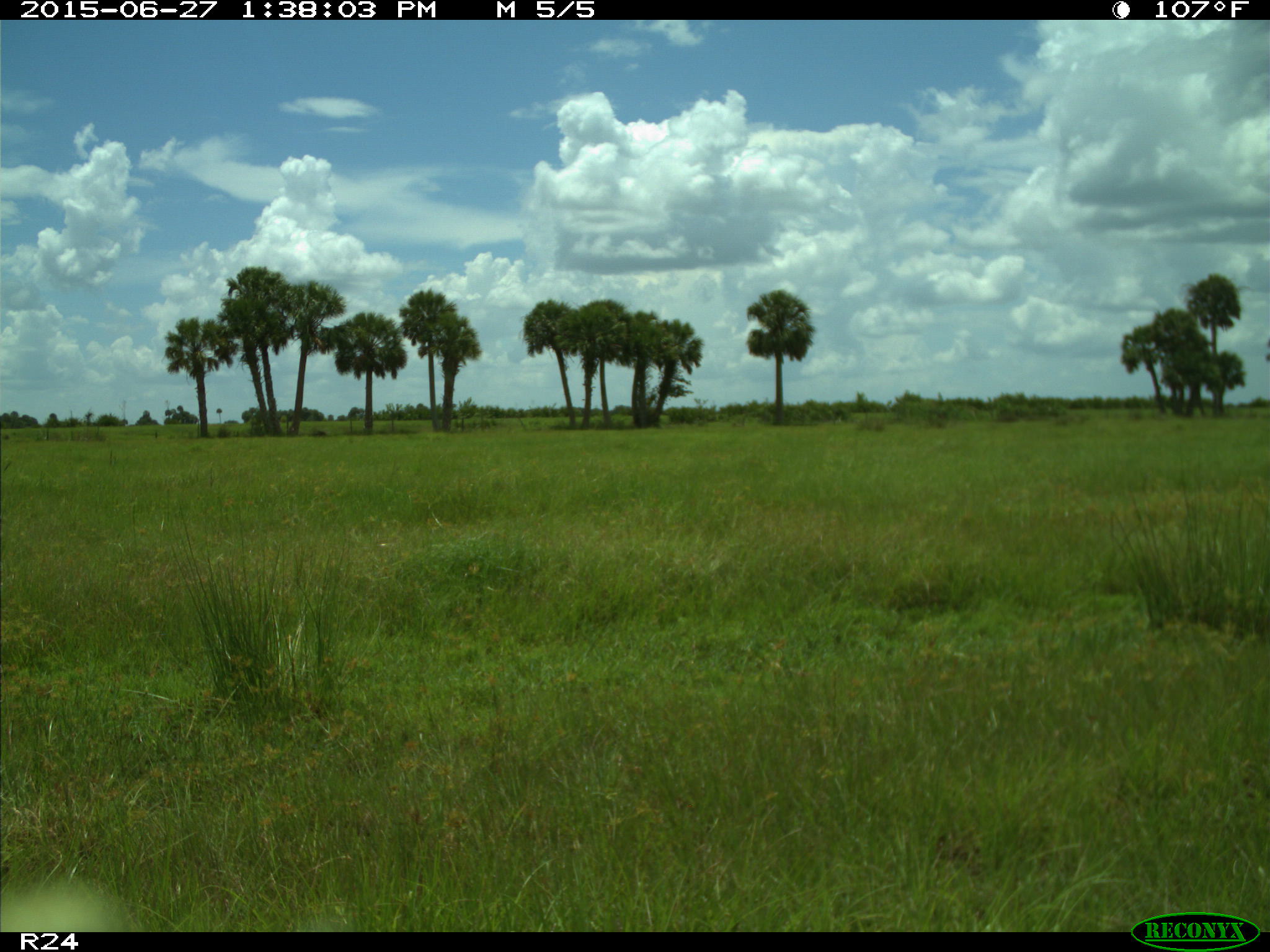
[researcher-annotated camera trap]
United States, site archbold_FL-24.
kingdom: Animalia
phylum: Chordata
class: Mammalia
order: Artiodactyla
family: Bovidae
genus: Bos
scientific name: Bos taurus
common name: domestic cow